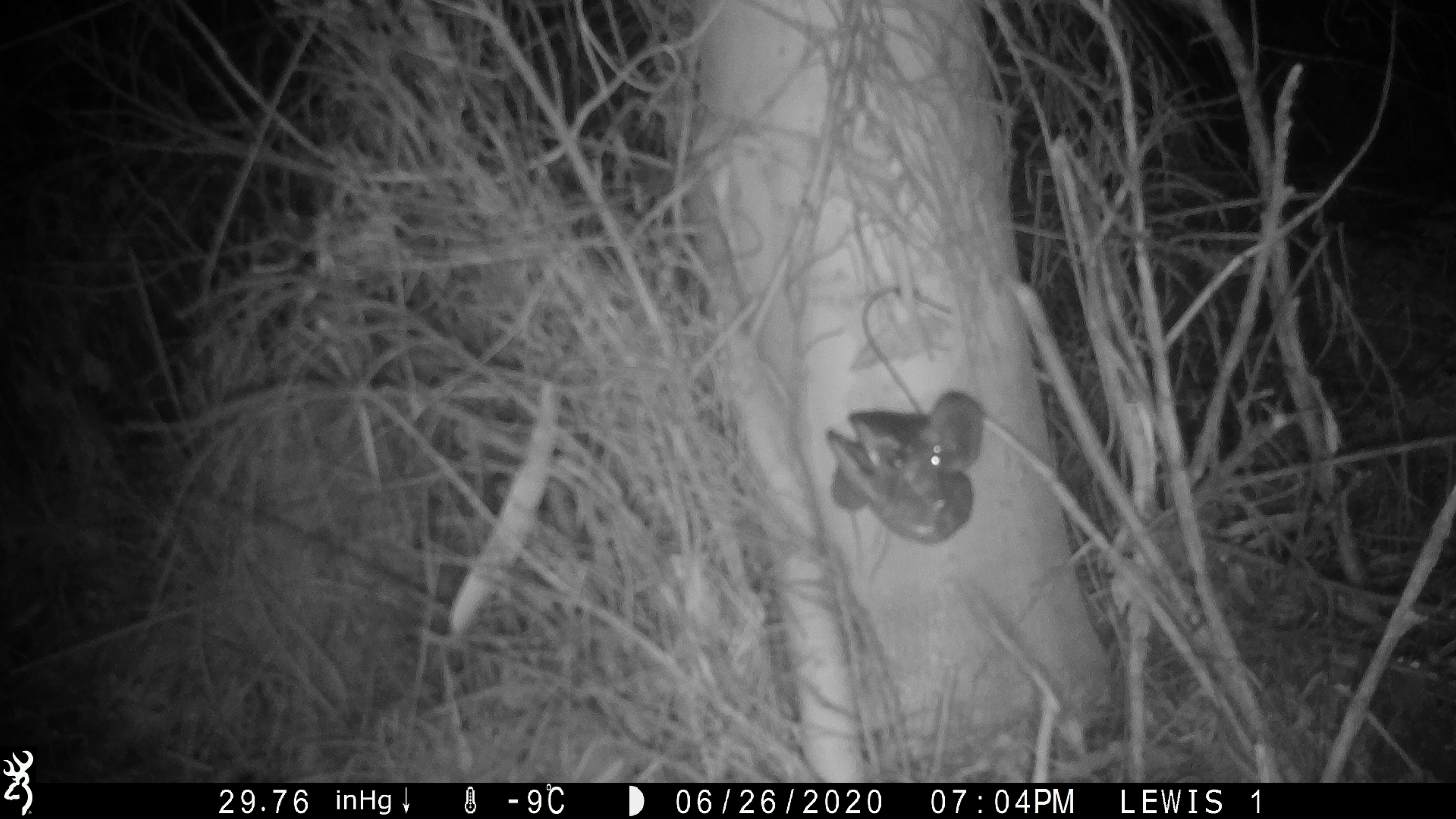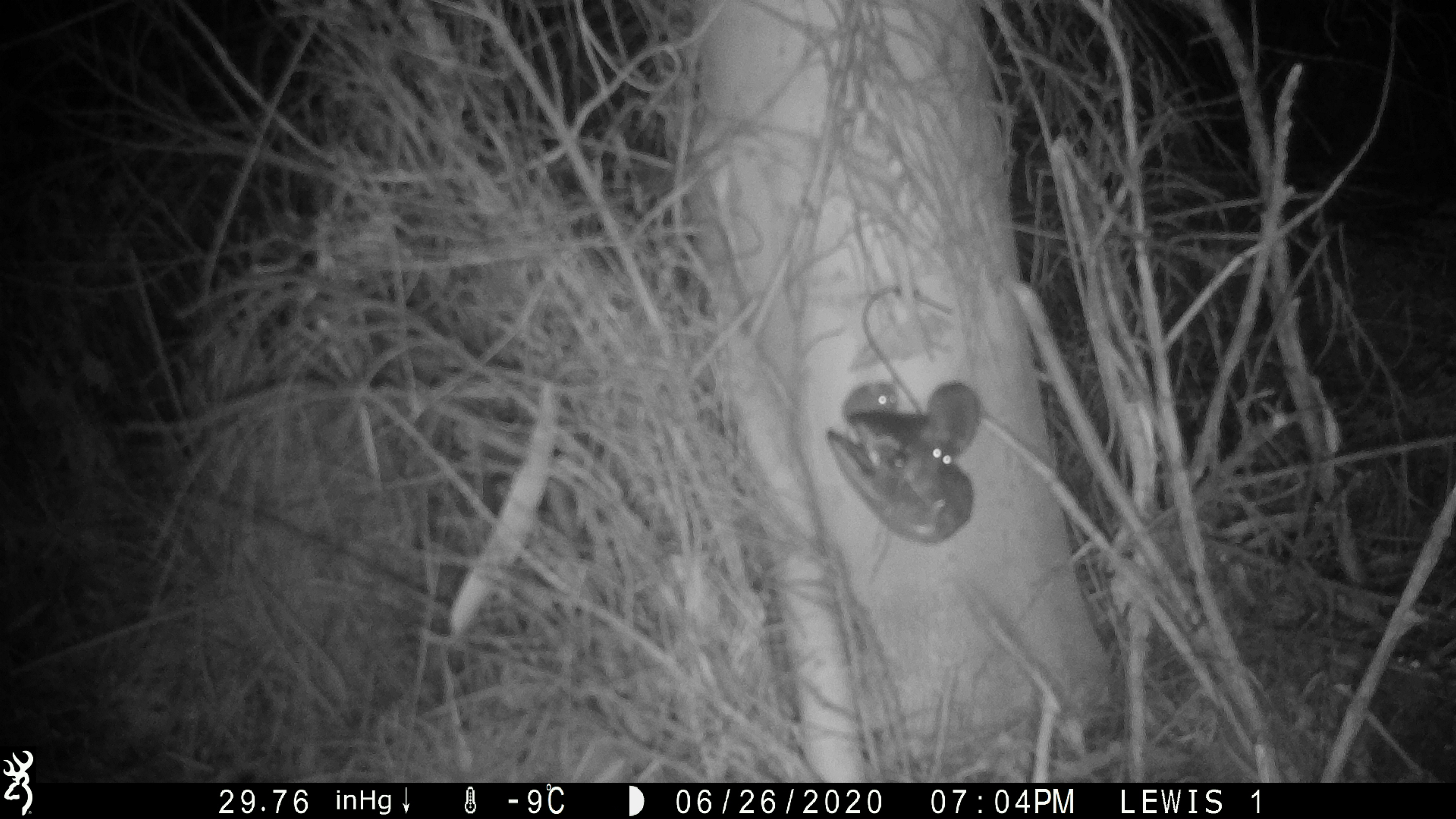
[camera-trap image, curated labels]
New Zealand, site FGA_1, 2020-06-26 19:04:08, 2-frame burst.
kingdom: Animalia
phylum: Chordata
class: Mammalia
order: Rodentia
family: Muridae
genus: Mus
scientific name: Mus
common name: mouse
Mouse (Mus).